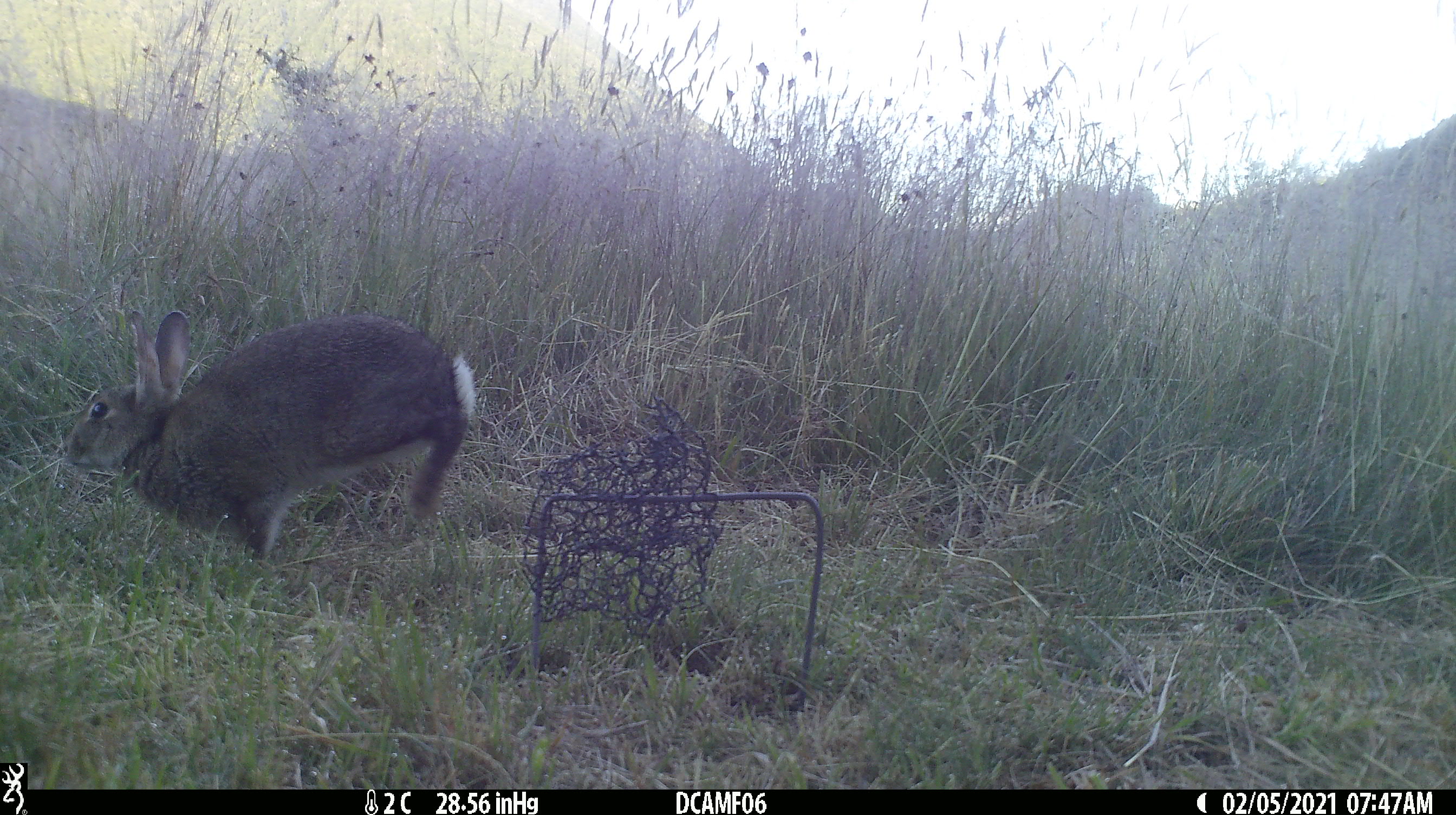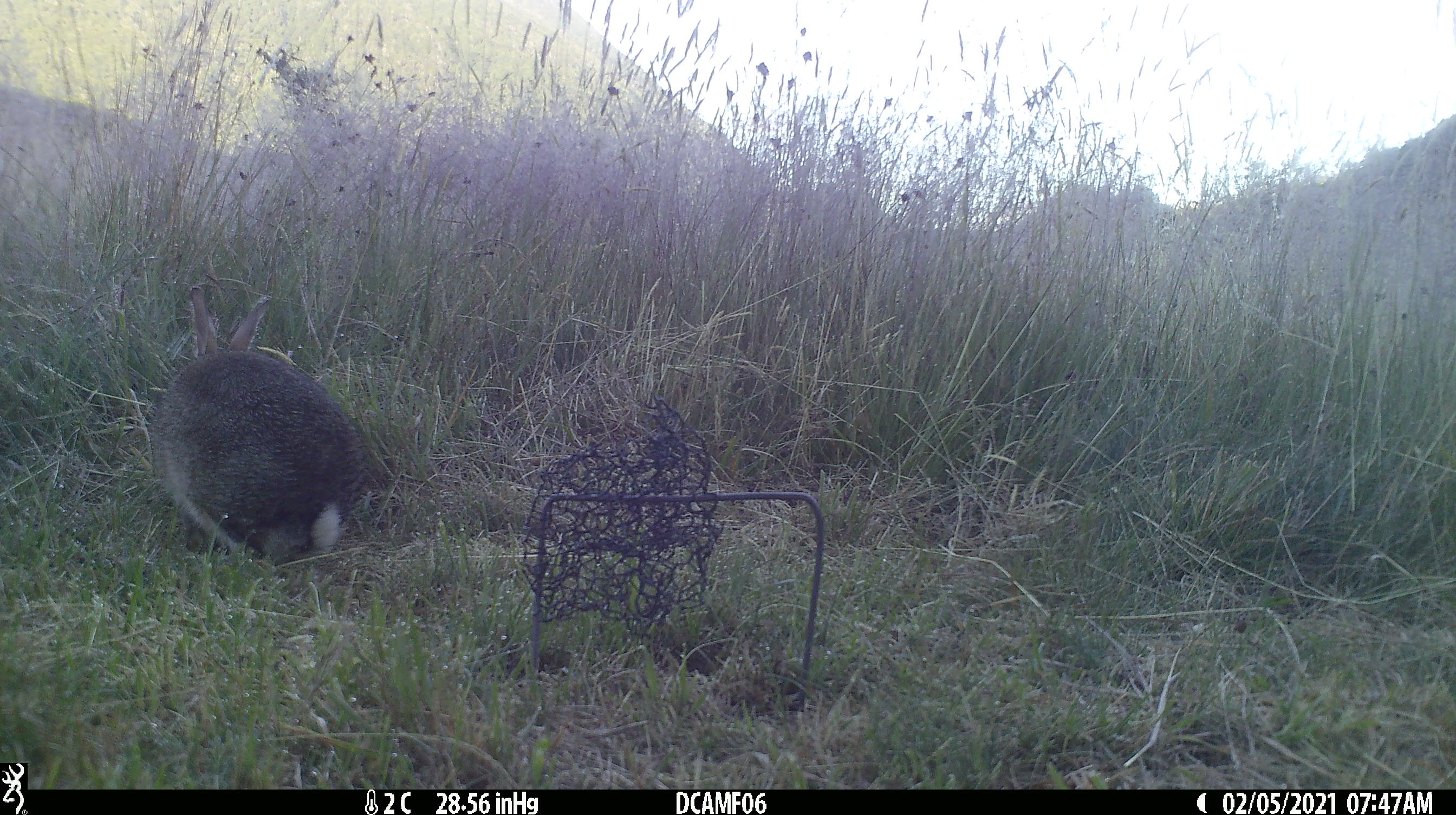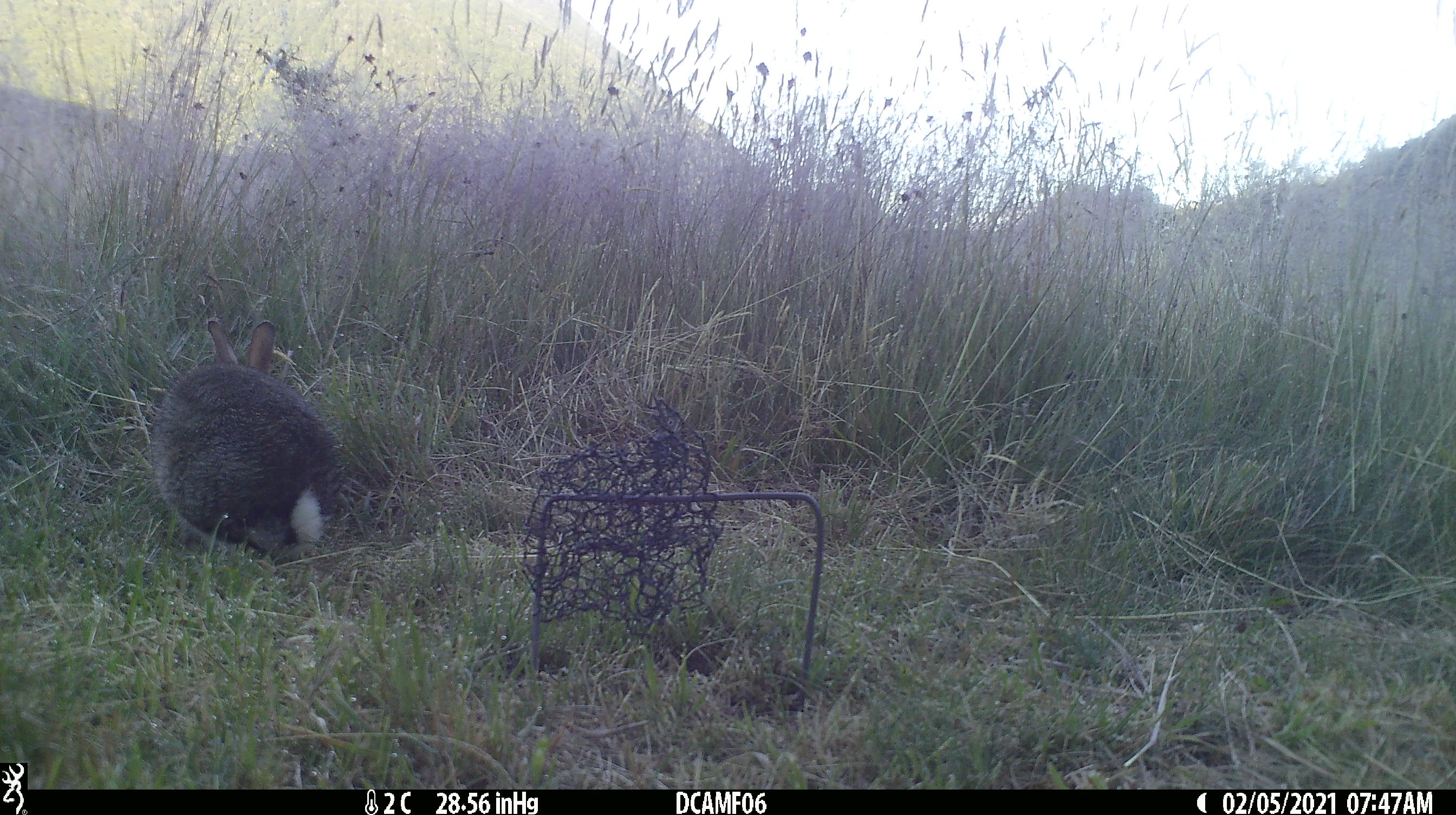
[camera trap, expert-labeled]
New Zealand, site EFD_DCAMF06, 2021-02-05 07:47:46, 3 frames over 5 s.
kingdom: Animalia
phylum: Chordata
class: Mammalia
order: Lagomorpha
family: Leporidae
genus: Oryctolagus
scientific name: Oryctolagus cuniculus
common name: european rabbit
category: rabbit